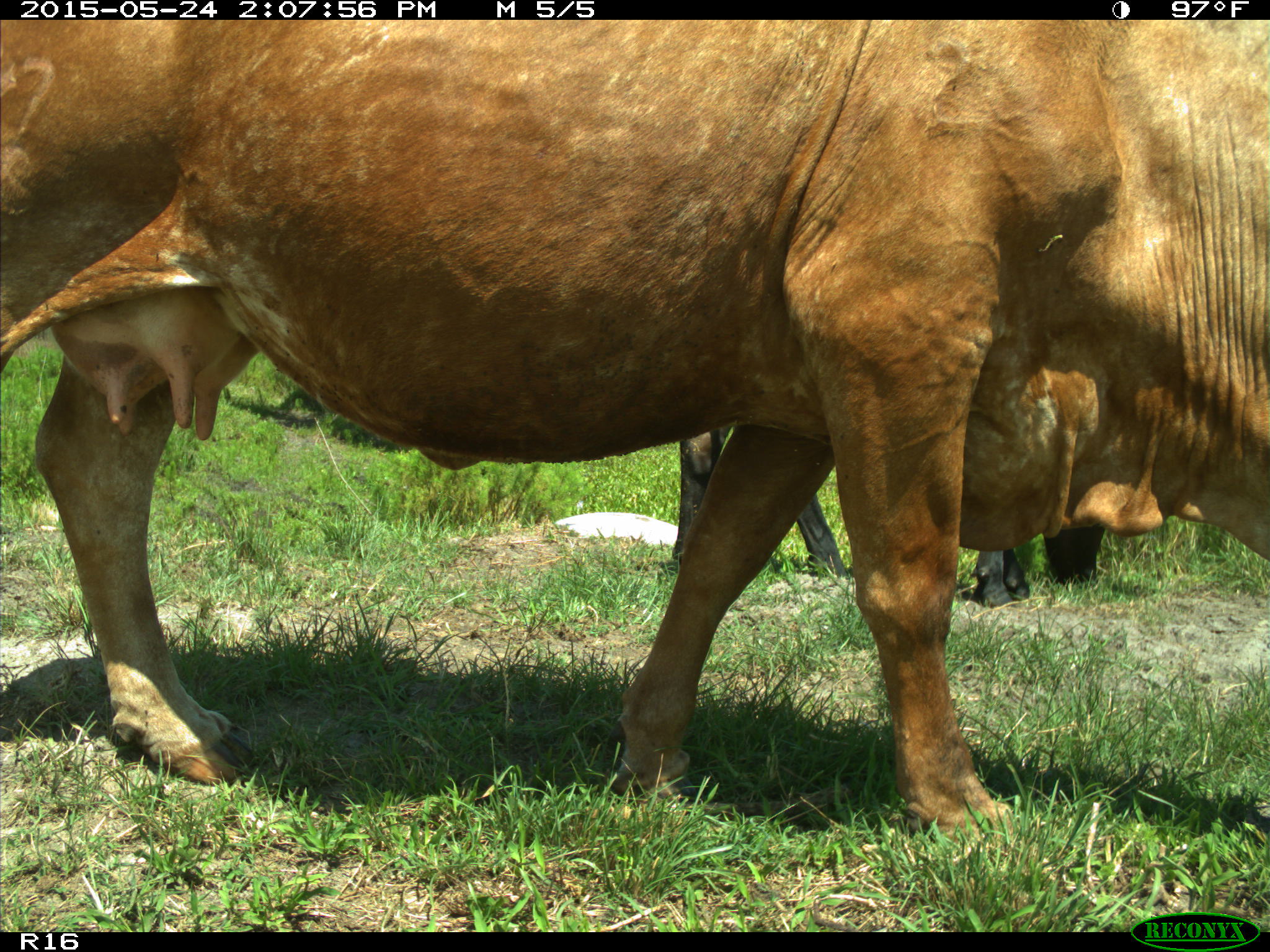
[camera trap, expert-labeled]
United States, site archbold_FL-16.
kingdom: Animalia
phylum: Chordata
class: Mammalia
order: Artiodactyla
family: Bovidae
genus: Bos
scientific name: Bos taurus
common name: domestic cow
Bos taurus (domestic cow).